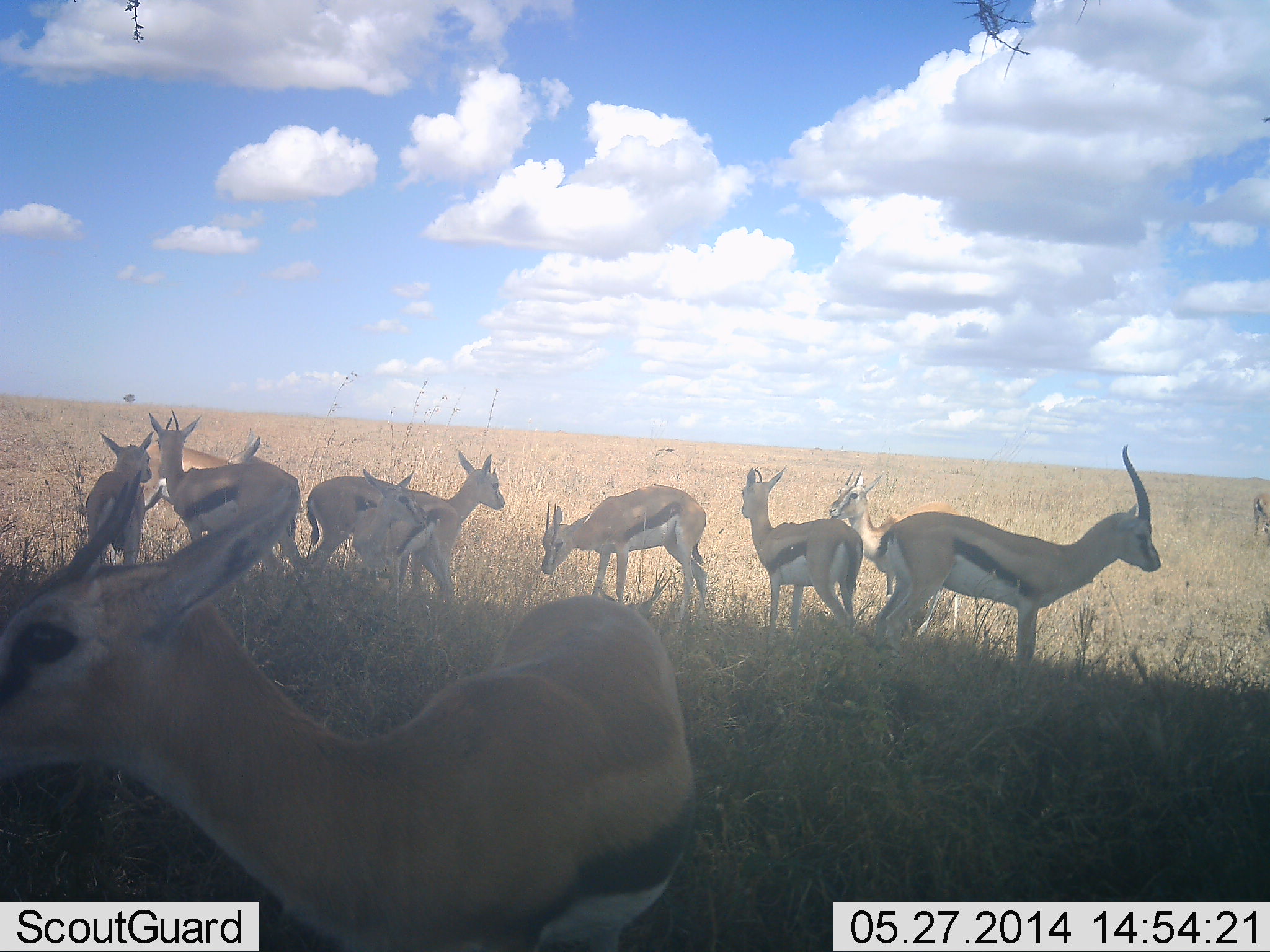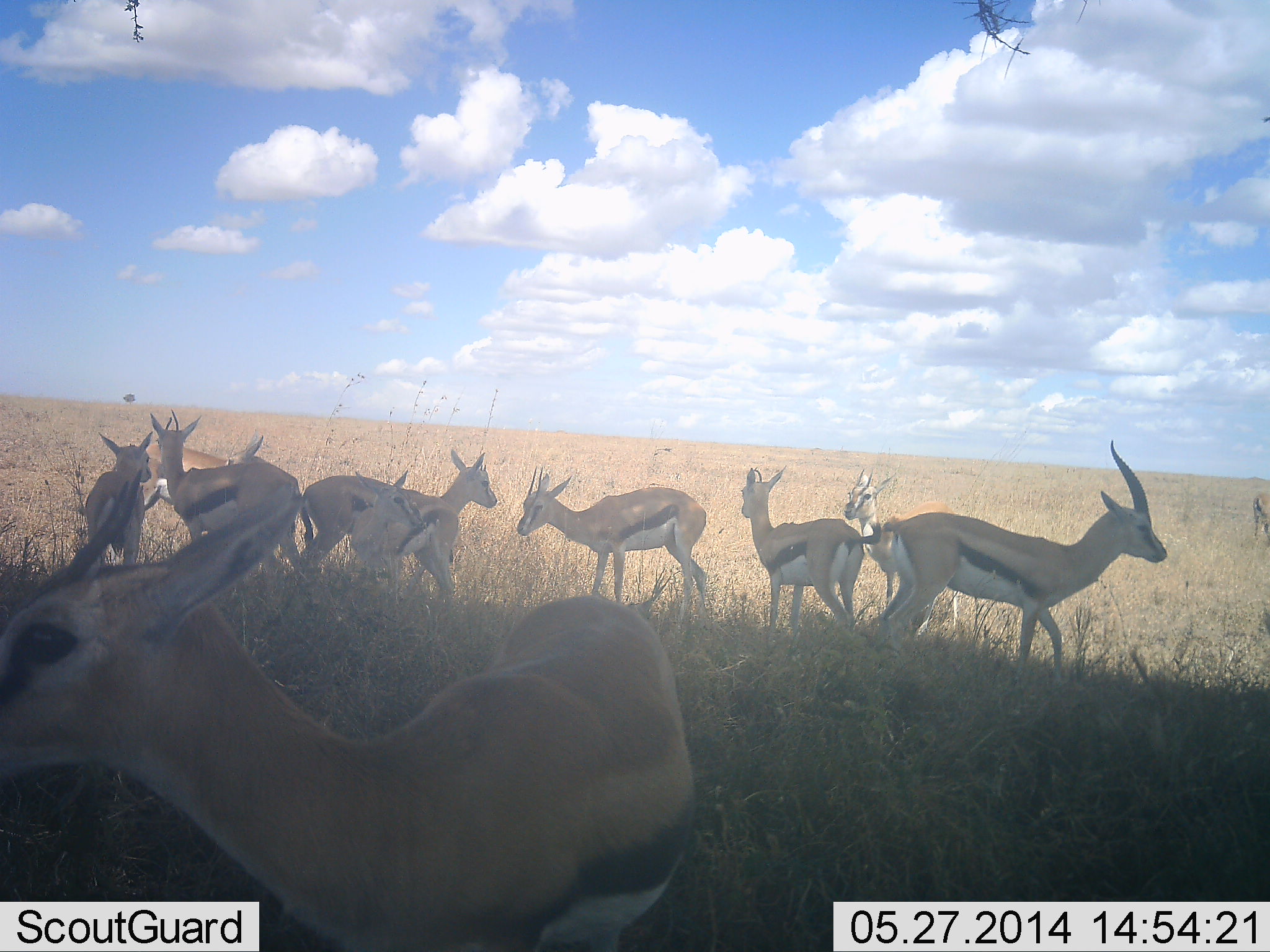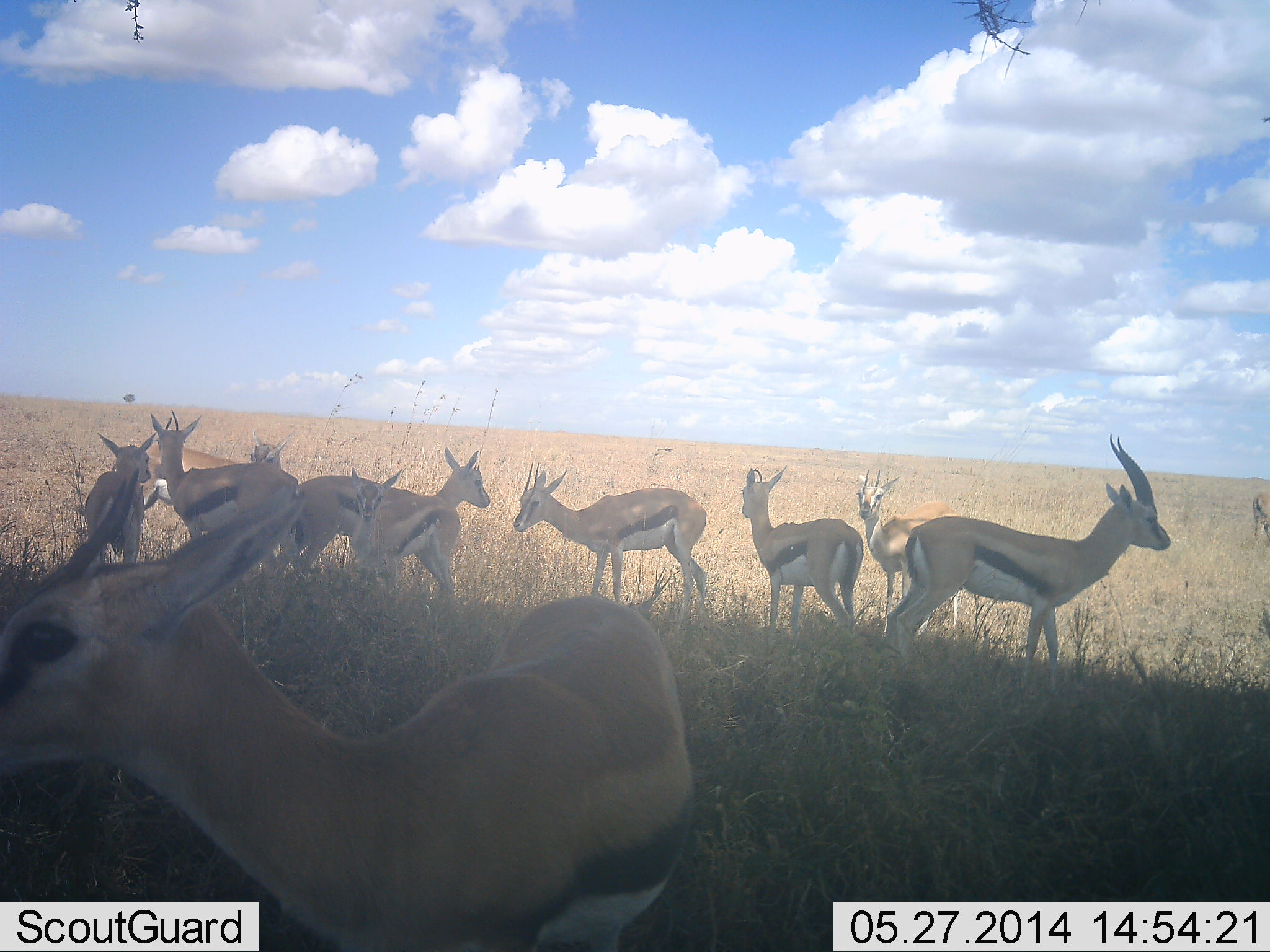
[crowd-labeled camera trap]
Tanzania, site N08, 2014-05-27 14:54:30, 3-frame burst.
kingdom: Animalia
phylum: Chordata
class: Mammalia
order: Artiodactyla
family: Bovidae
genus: Eudorcas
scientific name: Eudorcas thomsonii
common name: thomson's gazelle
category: gazellethomsons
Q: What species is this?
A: Gazellethomsons (thomson's gazelle) (Eudorcas thomsonii).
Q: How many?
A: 11-50.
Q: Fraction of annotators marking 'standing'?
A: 90%.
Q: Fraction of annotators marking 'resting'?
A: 20%.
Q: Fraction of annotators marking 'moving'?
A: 10%.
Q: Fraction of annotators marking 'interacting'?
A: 20%.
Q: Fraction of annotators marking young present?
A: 10%.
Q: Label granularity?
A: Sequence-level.